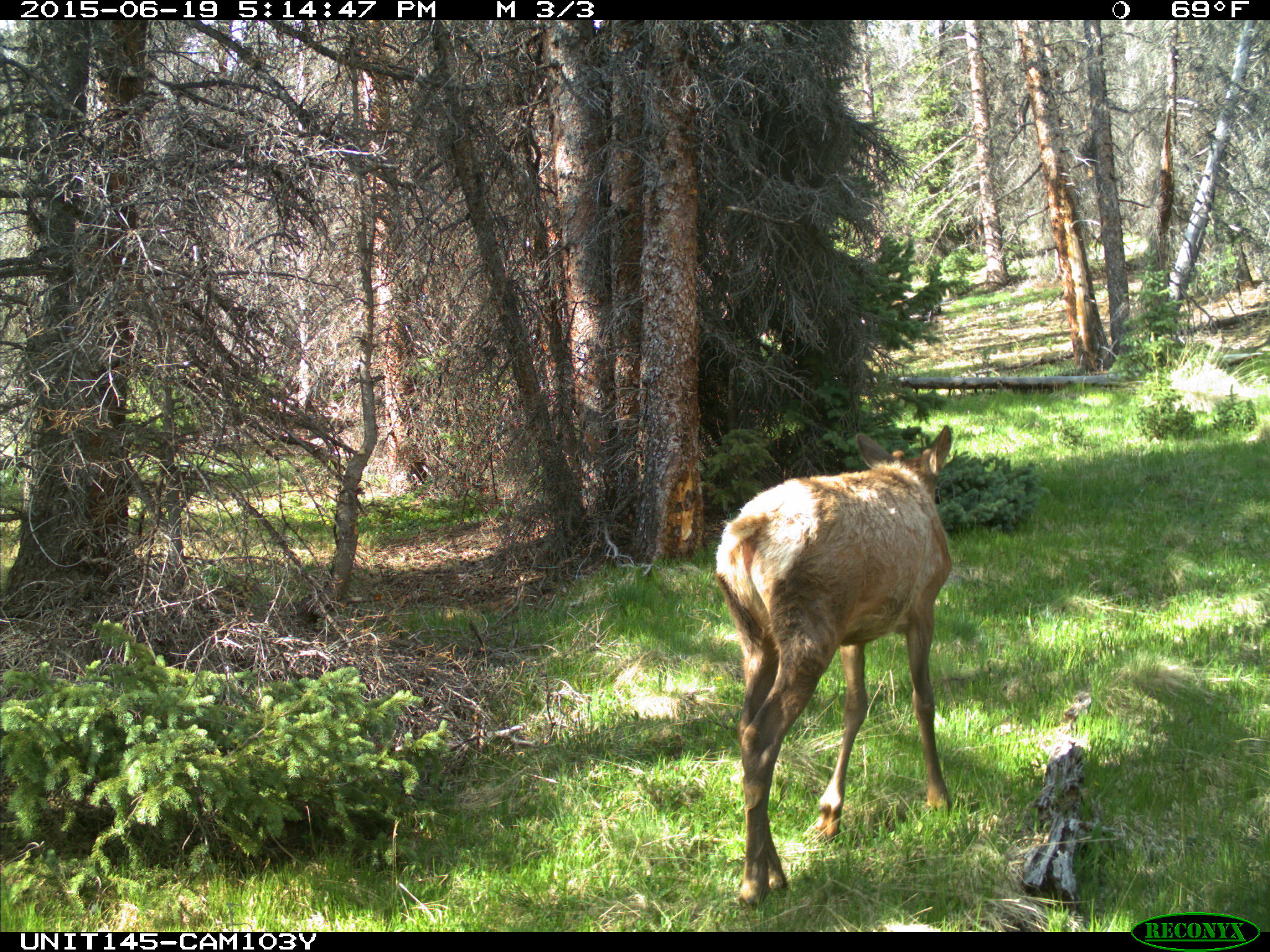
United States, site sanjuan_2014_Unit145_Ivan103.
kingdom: Animalia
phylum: Chordata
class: Mammalia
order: Artiodactyla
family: Cervidae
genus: Cervus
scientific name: Cervus elaphus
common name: red deer